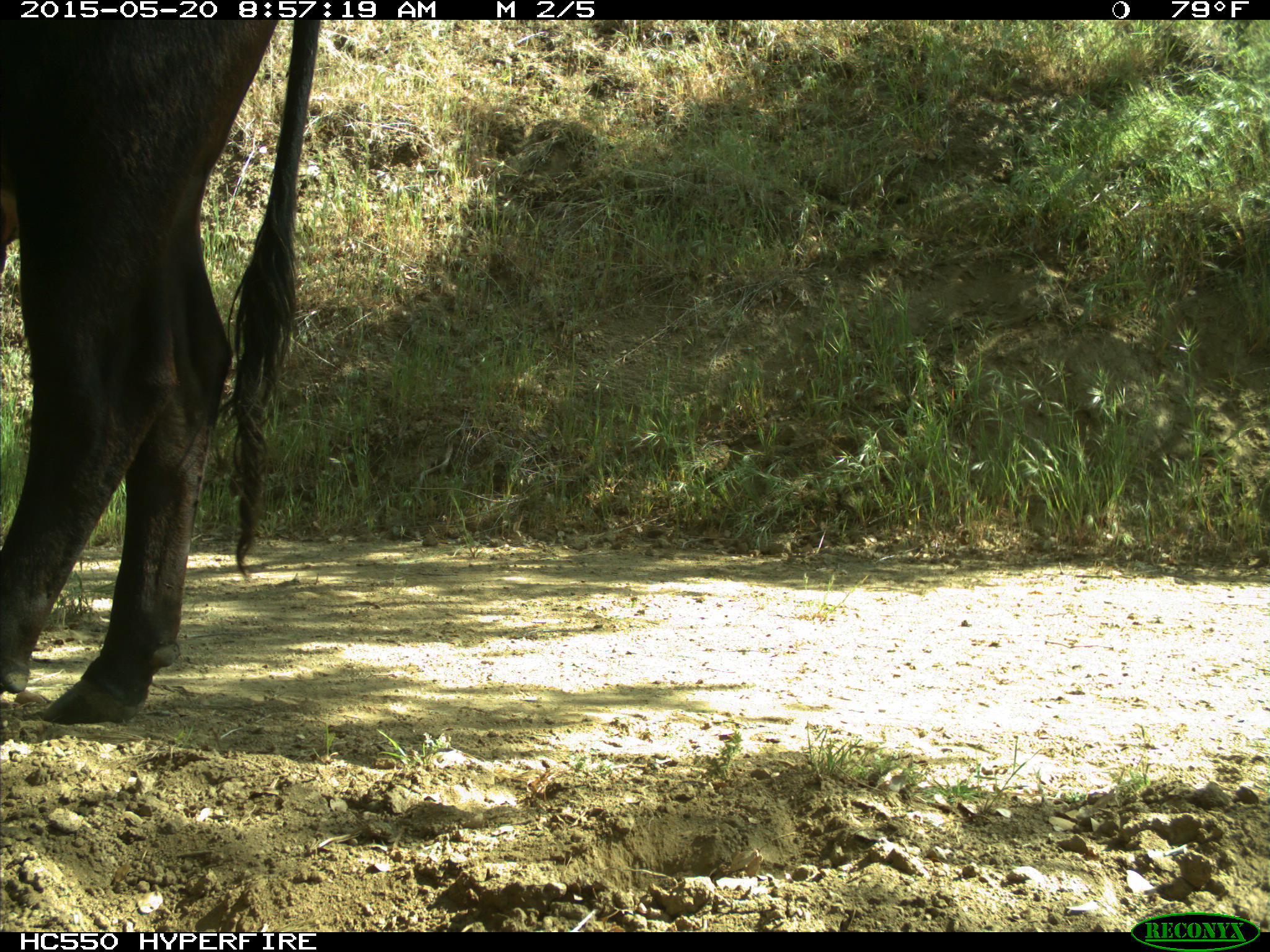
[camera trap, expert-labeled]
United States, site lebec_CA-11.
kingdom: Animalia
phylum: Chordata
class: Mammalia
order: Artiodactyla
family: Bovidae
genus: Bos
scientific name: Bos taurus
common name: domestic cow